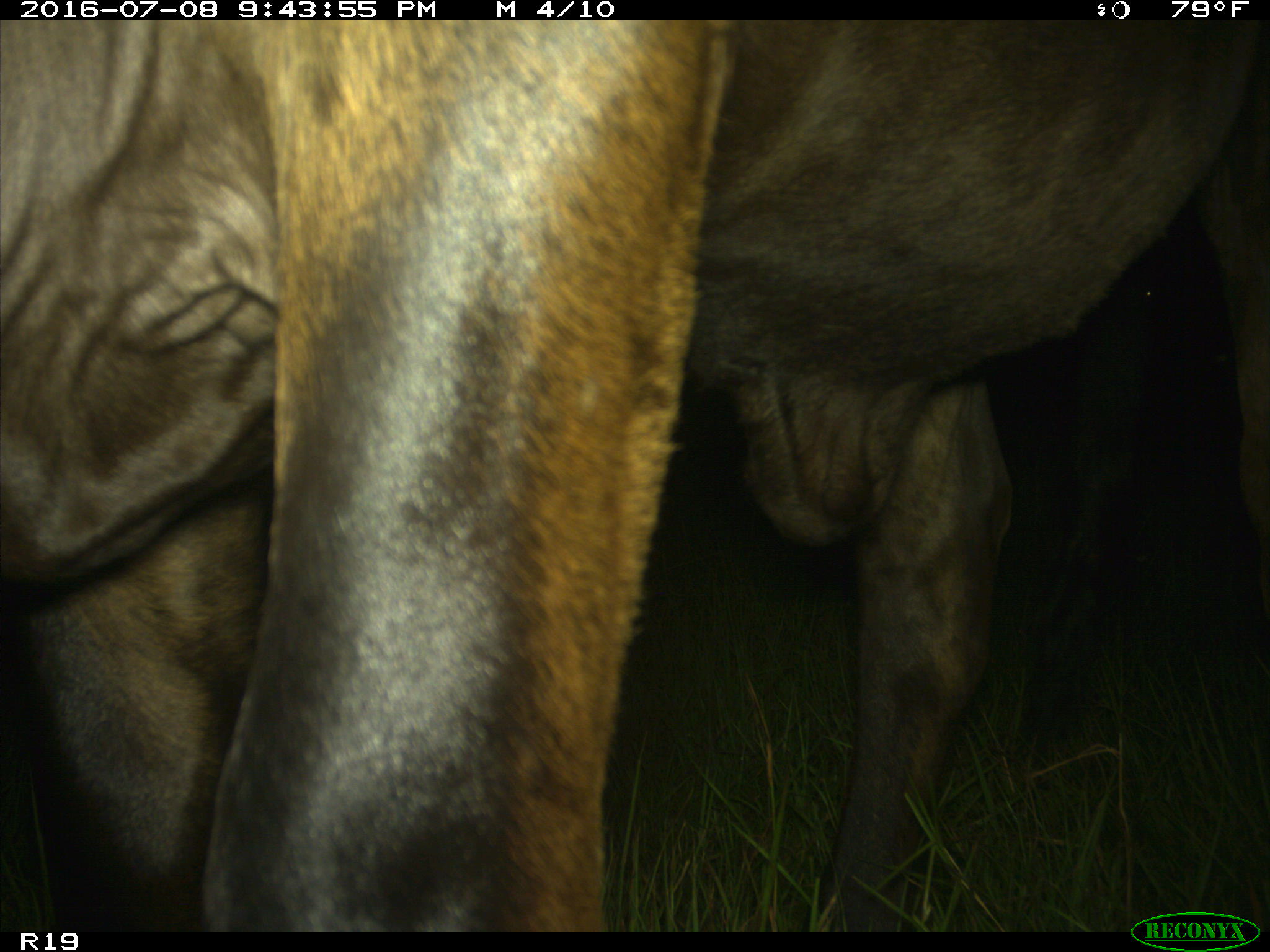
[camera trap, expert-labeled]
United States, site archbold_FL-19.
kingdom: Animalia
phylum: Chordata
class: Mammalia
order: Artiodactyla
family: Bovidae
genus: Bos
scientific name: Bos taurus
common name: domestic cow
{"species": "Bos taurus (domestic cow)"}